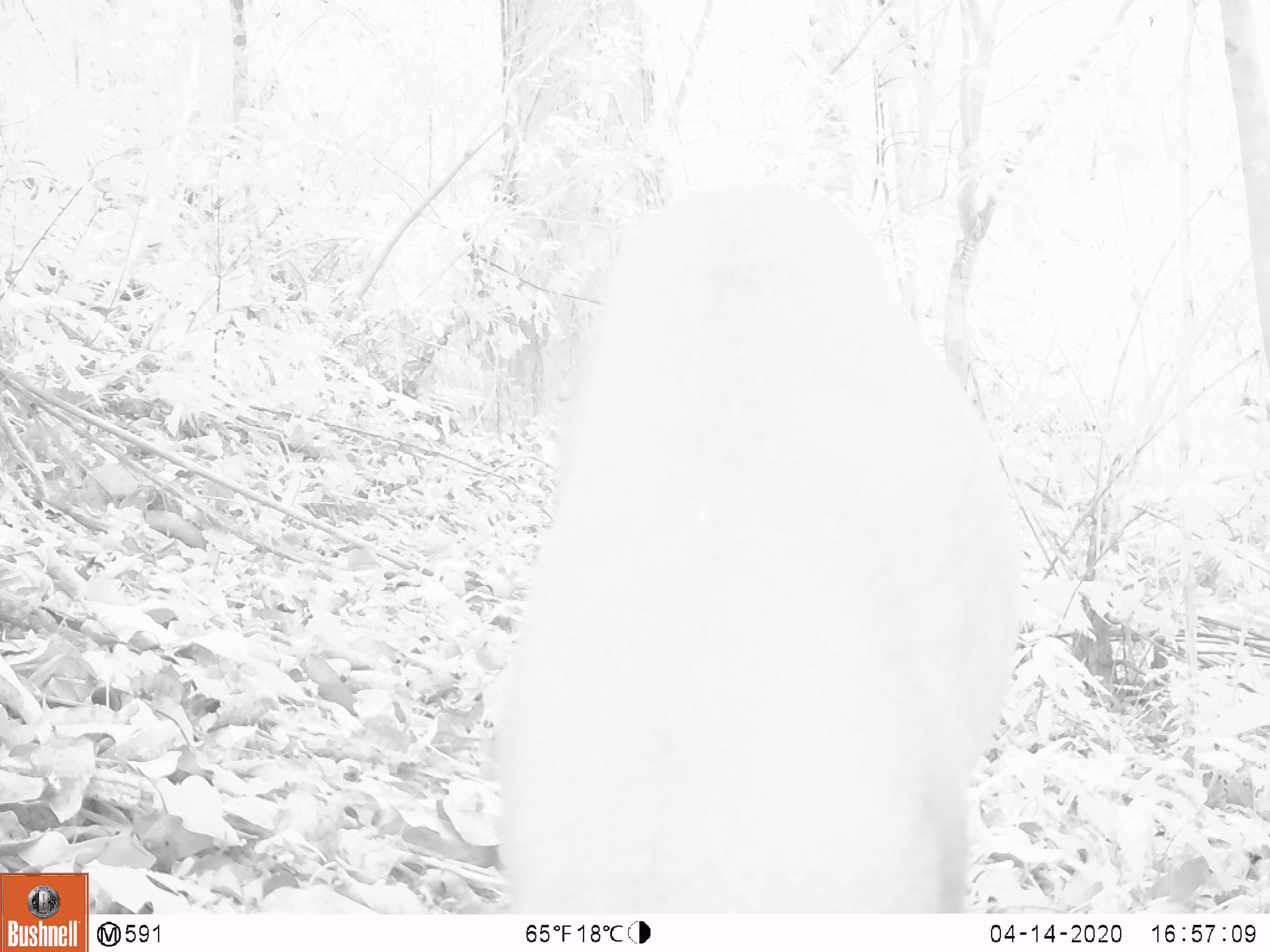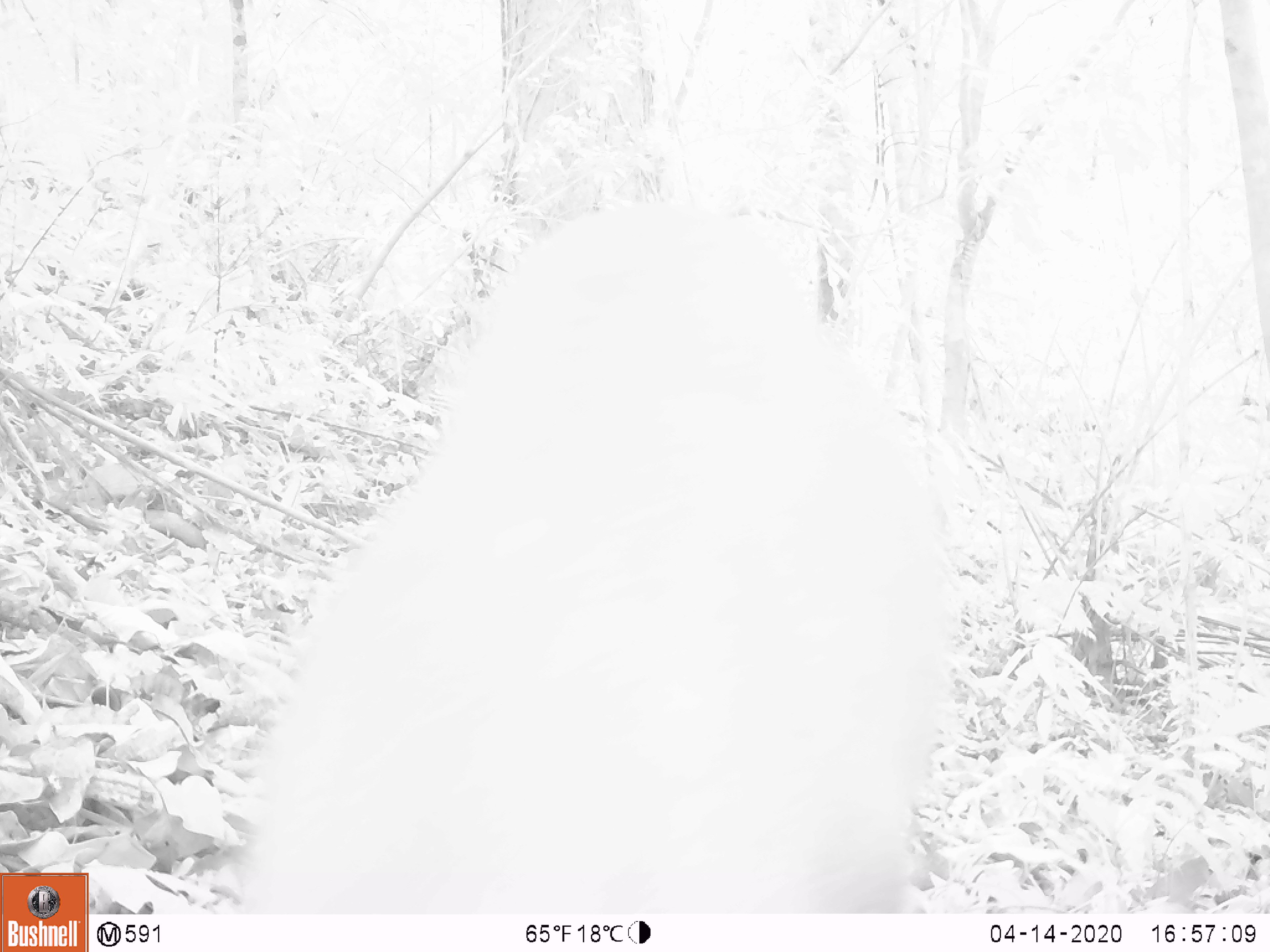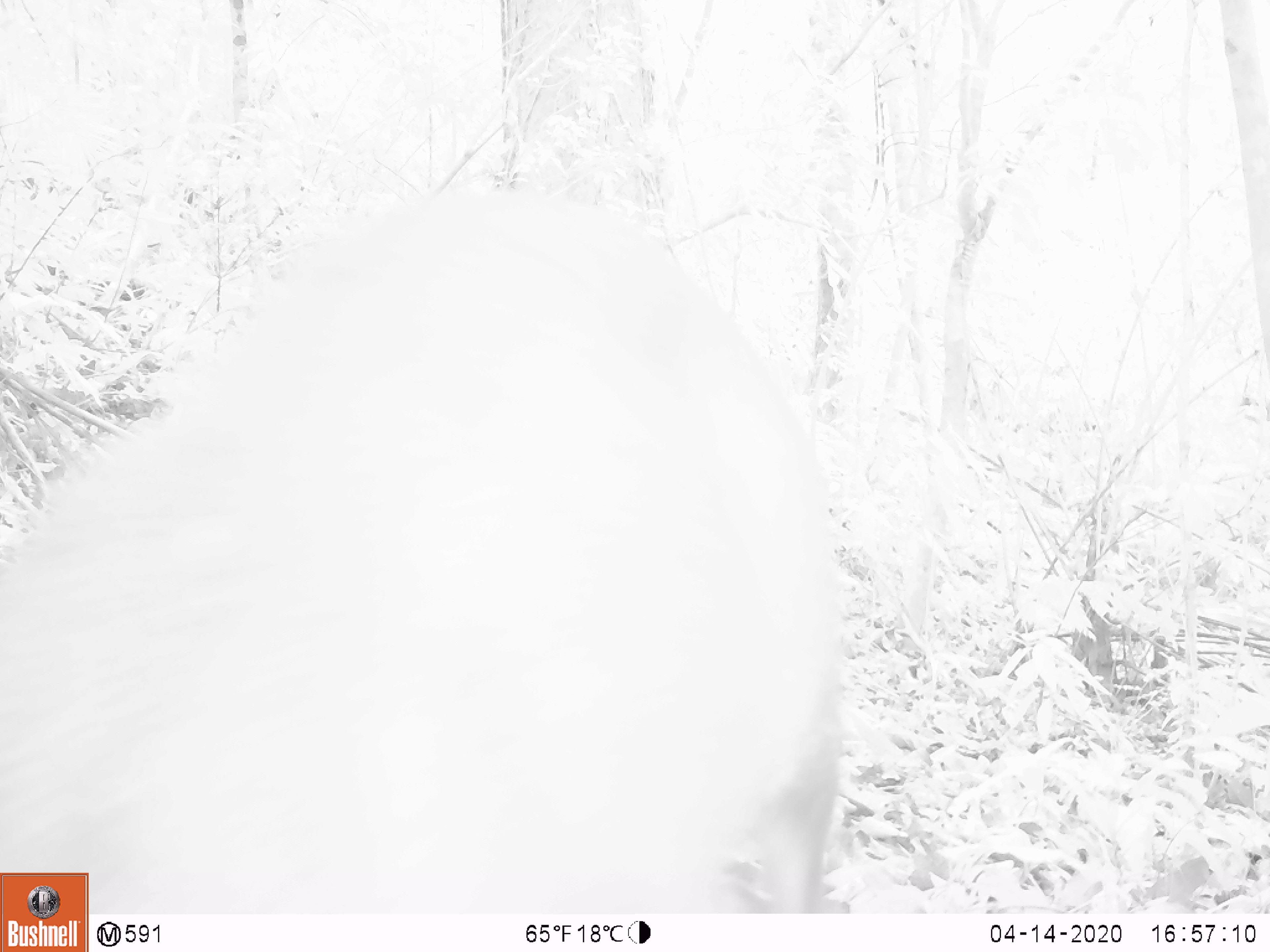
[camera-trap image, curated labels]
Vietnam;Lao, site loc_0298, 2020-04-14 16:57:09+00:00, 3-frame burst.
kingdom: Animalia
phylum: Chordata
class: Mammalia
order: Artiodactyla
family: Cervidae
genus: Muntiacus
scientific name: Muntiacus rooseveltorum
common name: roosevelt's muntjac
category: roosevelts muntjac group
Roosevelts muntjac group (roosevelt's muntjac) (Muntiacus rooseveltorum). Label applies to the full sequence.